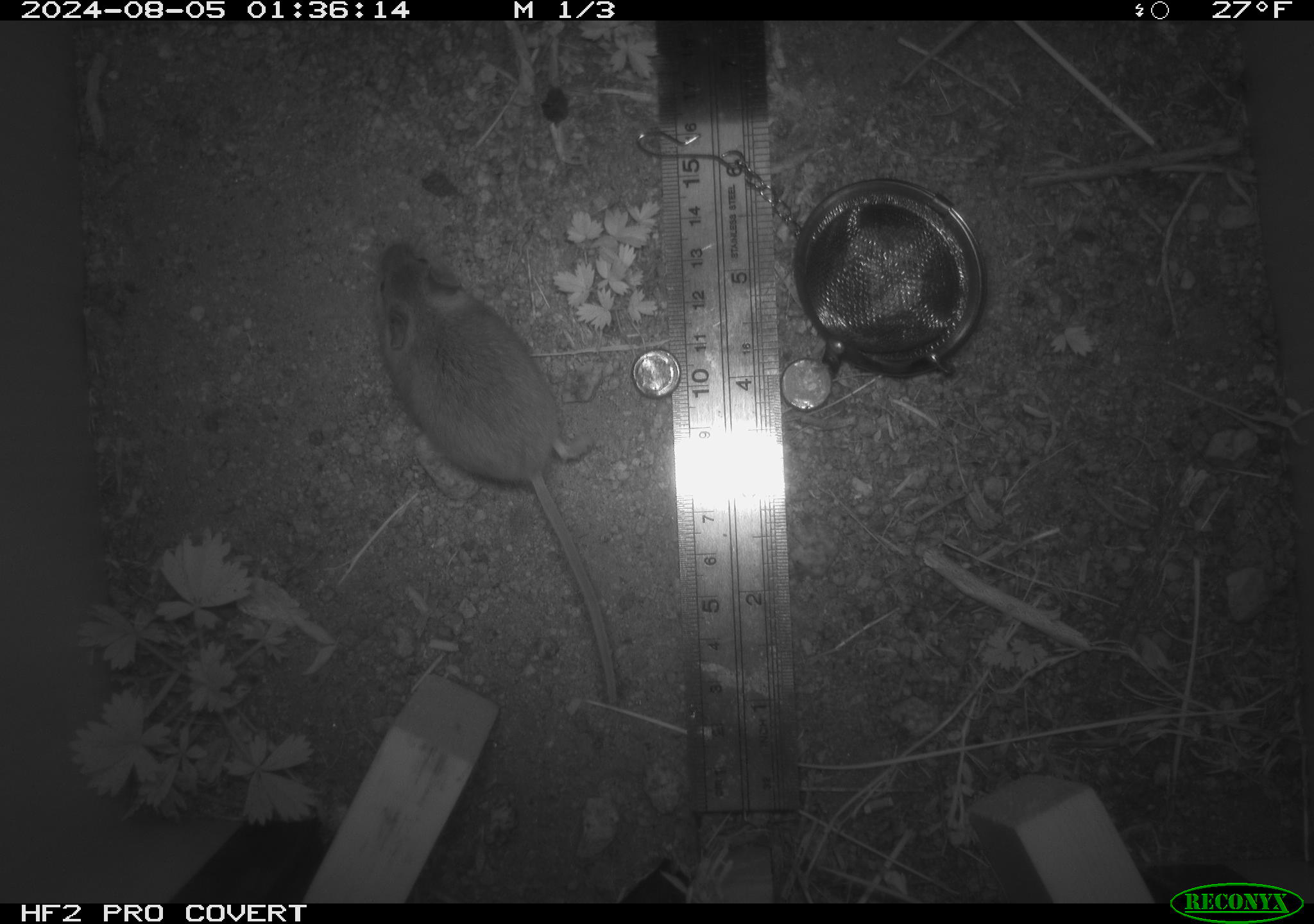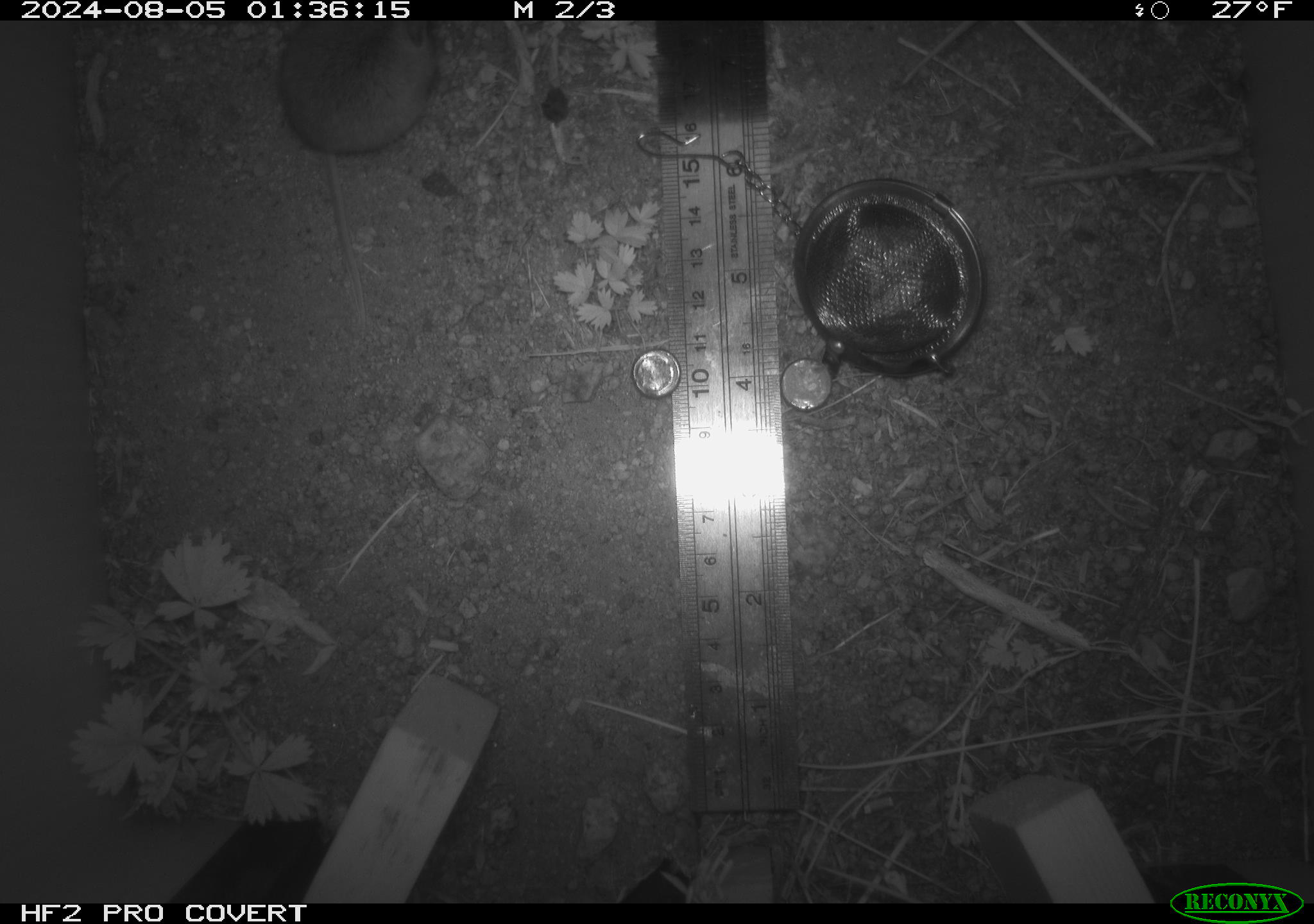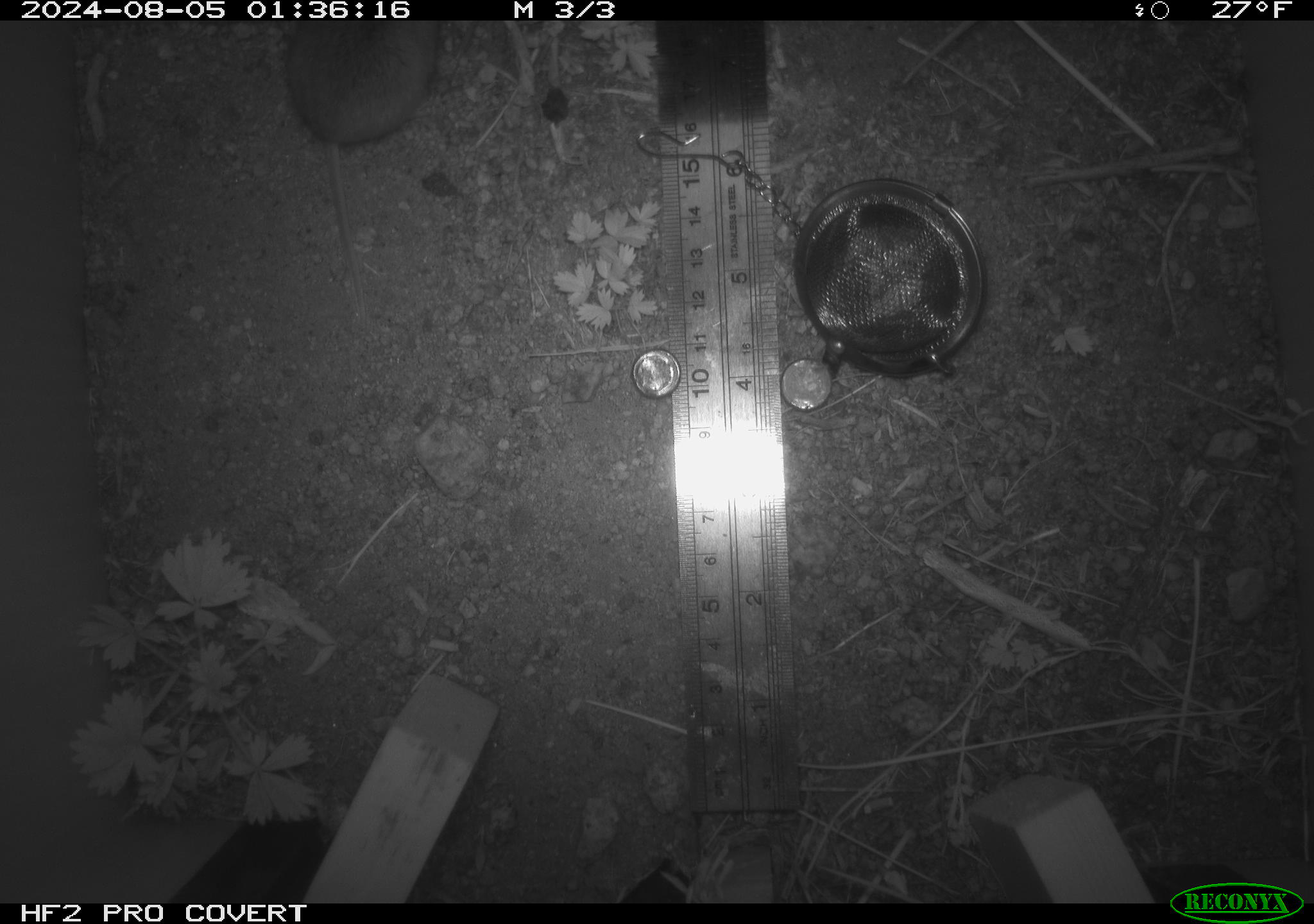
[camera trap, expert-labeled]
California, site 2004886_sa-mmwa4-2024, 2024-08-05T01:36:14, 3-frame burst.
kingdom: Animalia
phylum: Chordata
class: Mammalia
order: Rodentia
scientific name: Rodentia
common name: mouse species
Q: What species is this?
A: Mouse species (Rodentia).